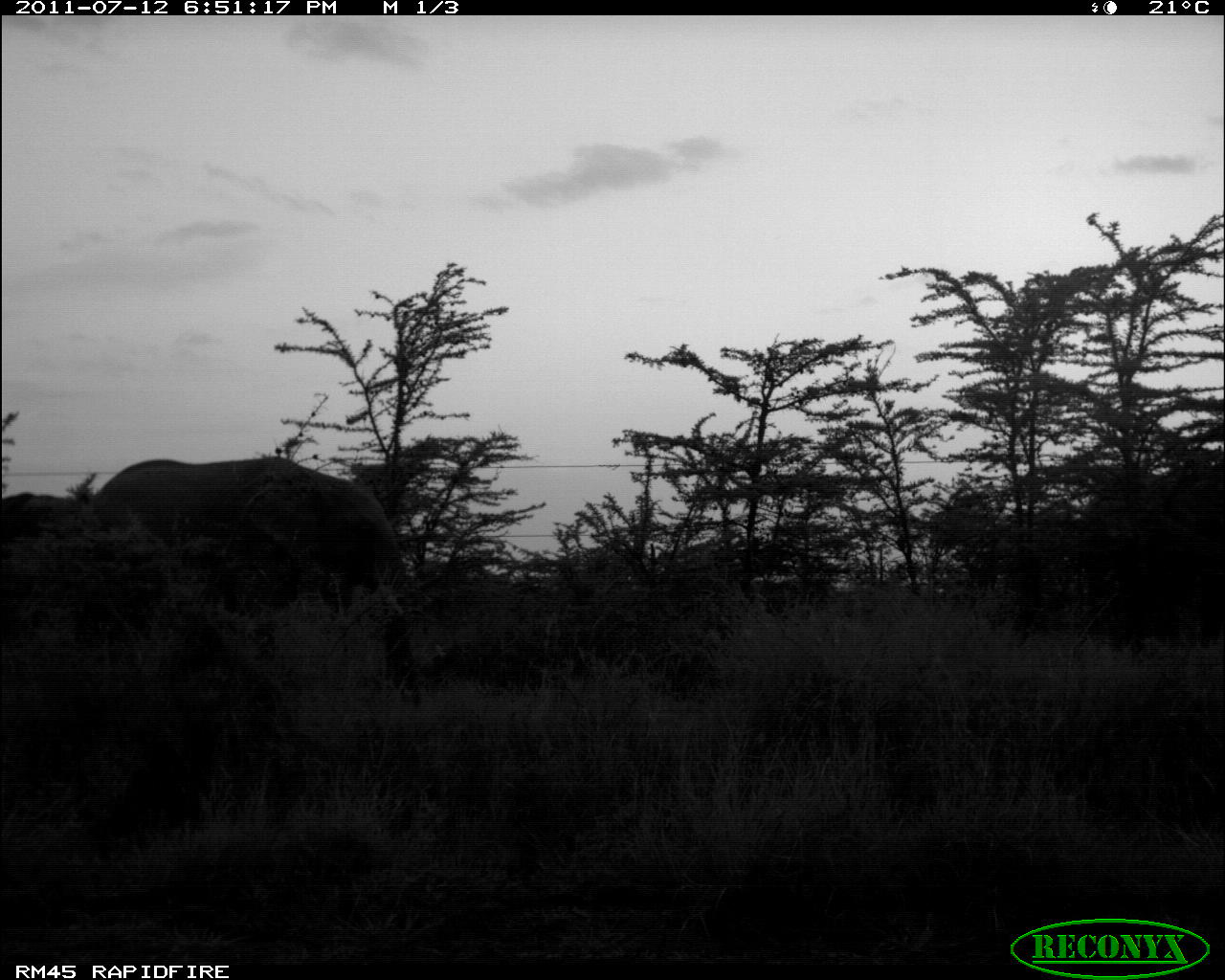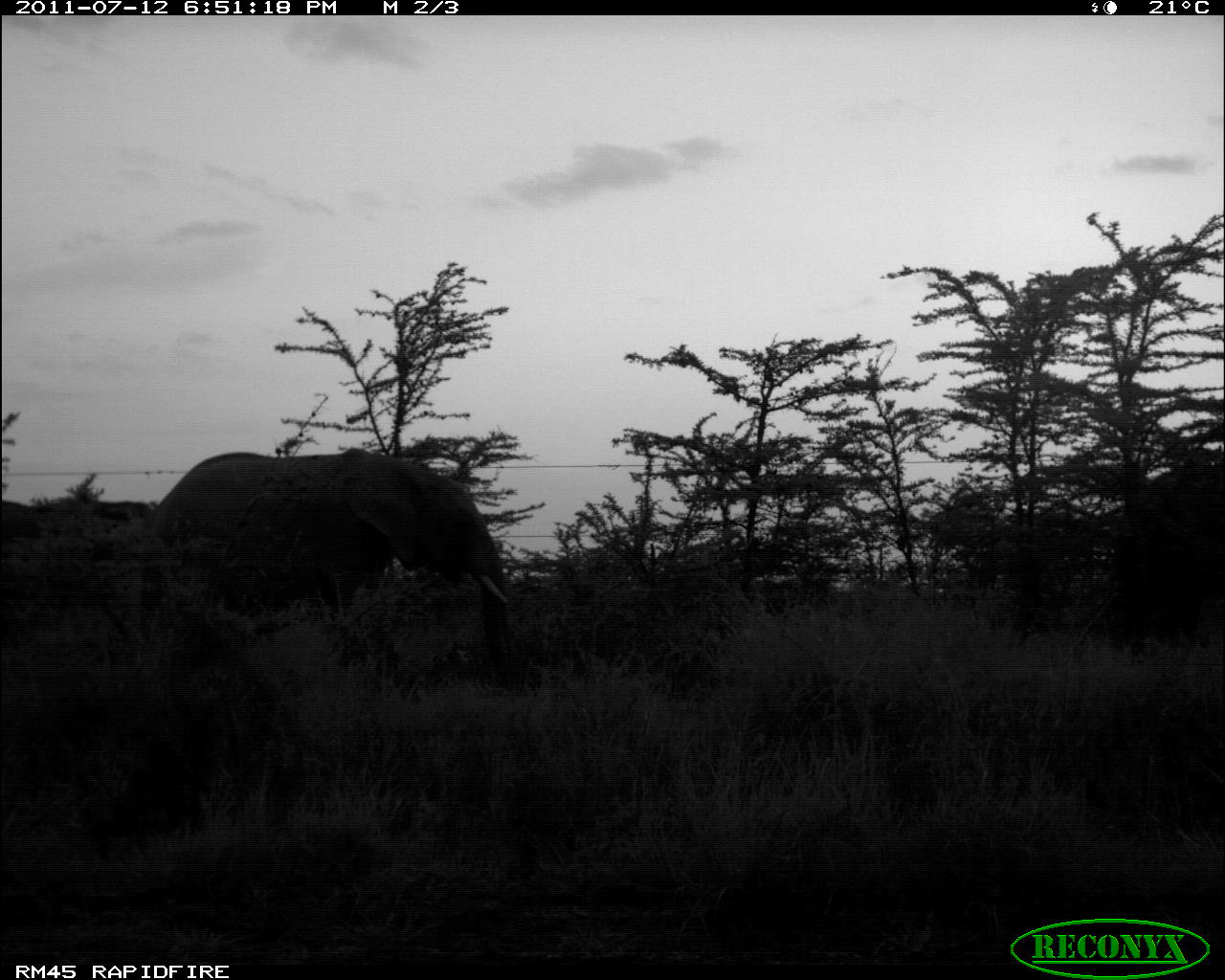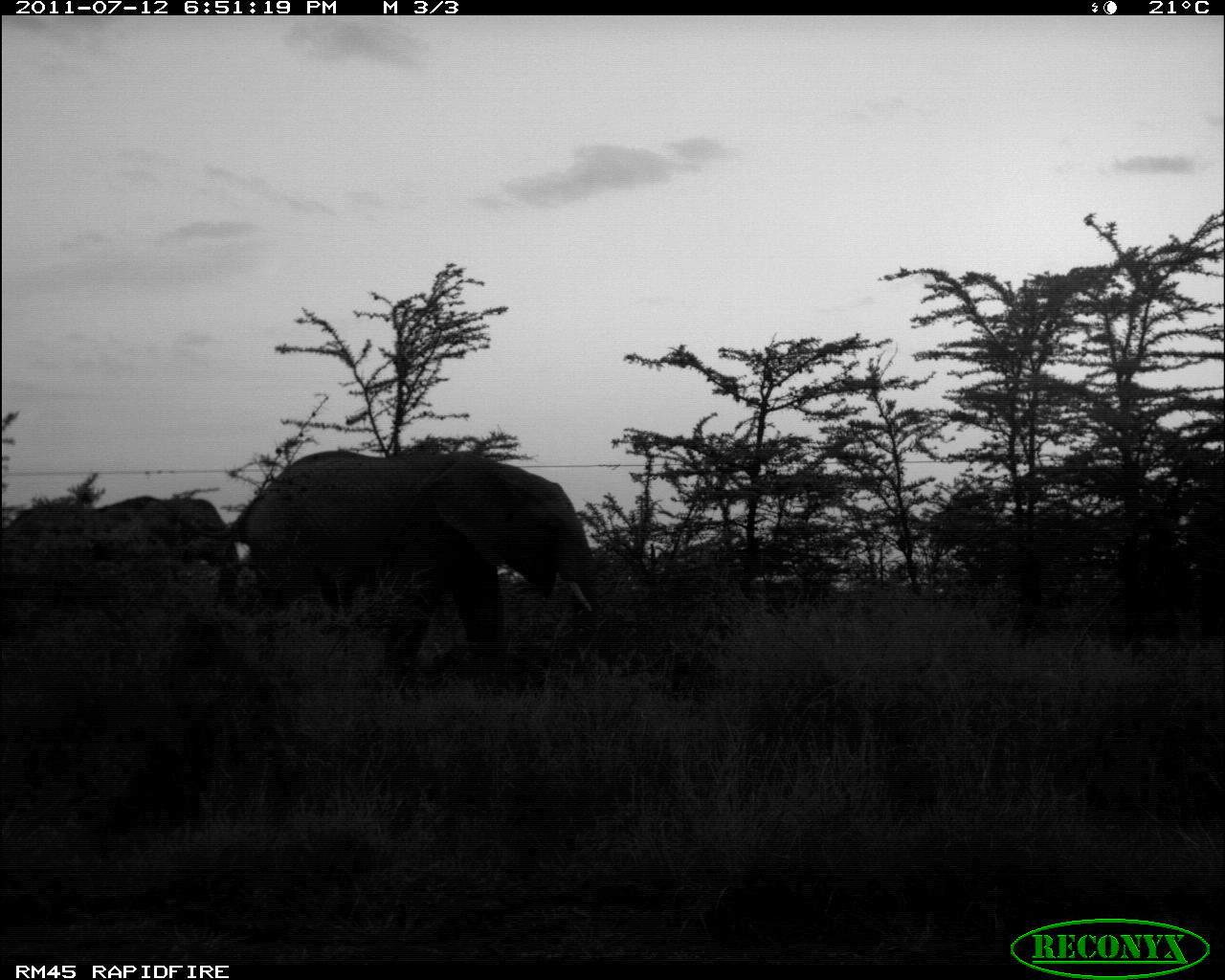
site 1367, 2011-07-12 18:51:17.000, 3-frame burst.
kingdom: Animalia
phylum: Chordata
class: Mammalia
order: Proboscidea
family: Elephantidae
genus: Loxodonta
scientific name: Loxodonta africana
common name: african bush elephant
Loxodonta africana (african bush elephant), count 3.